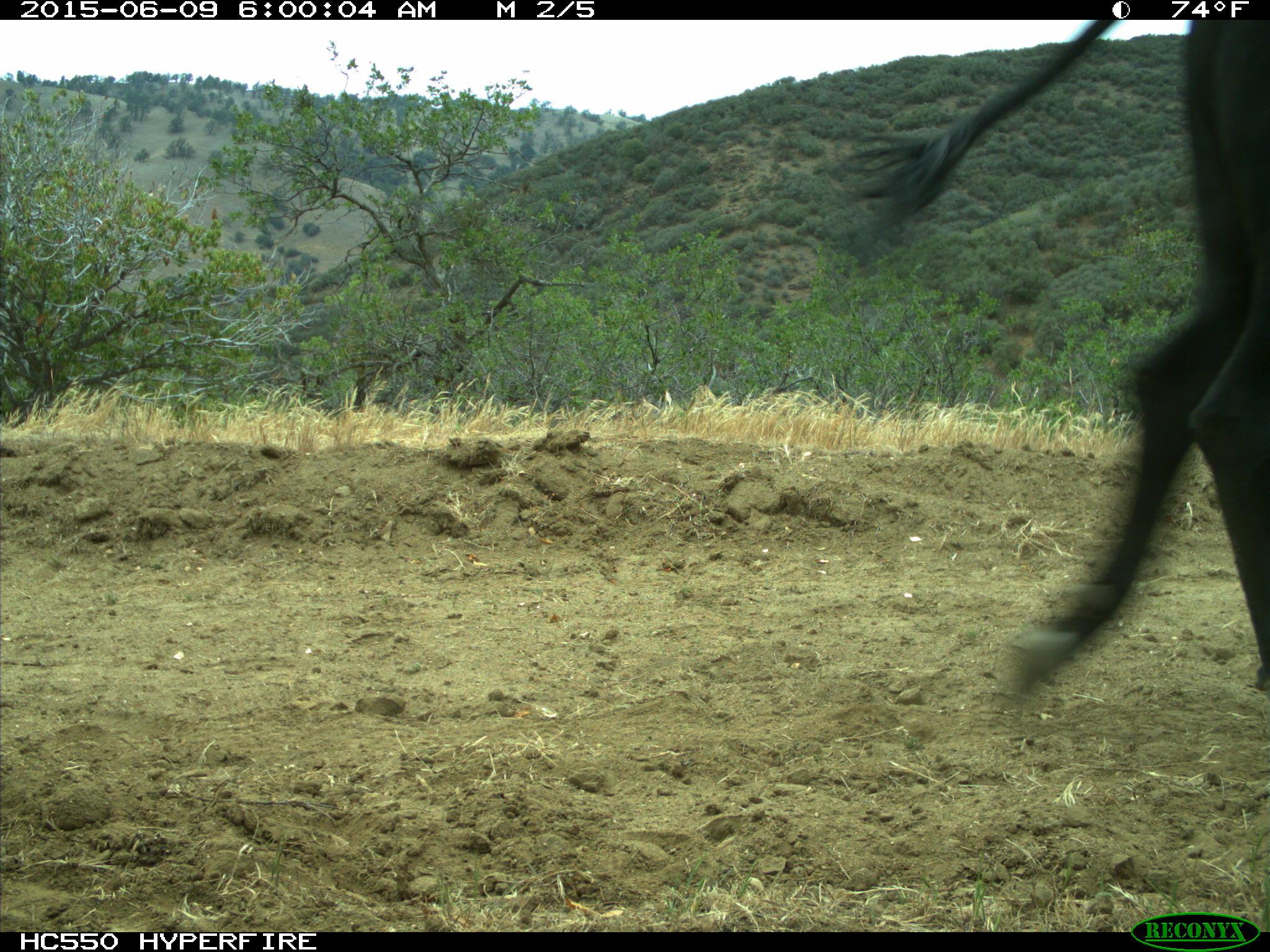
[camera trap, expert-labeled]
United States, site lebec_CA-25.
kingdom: Animalia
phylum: Chordata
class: Mammalia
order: Artiodactyla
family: Bovidae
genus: Bos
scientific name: Bos taurus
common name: domestic cow